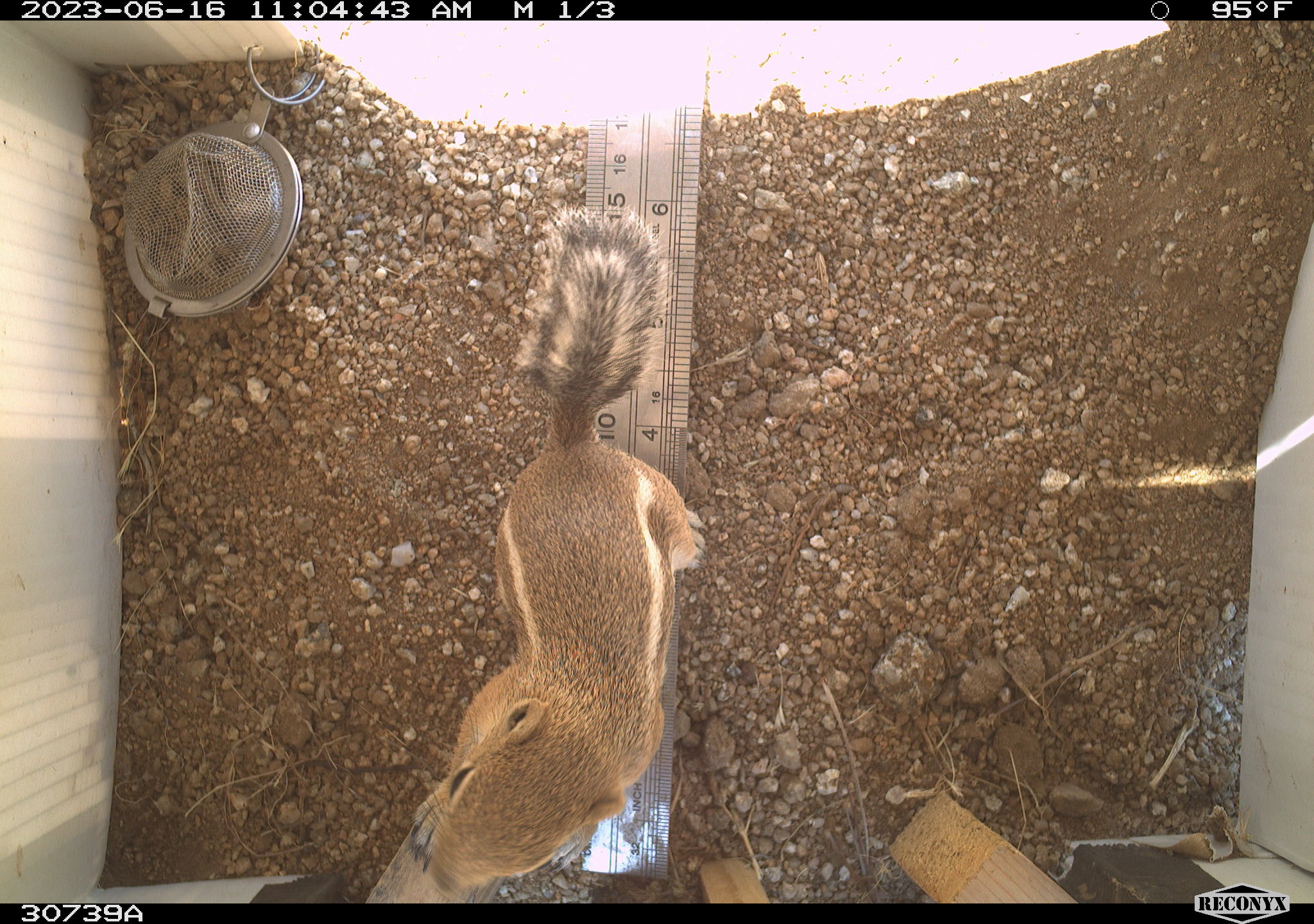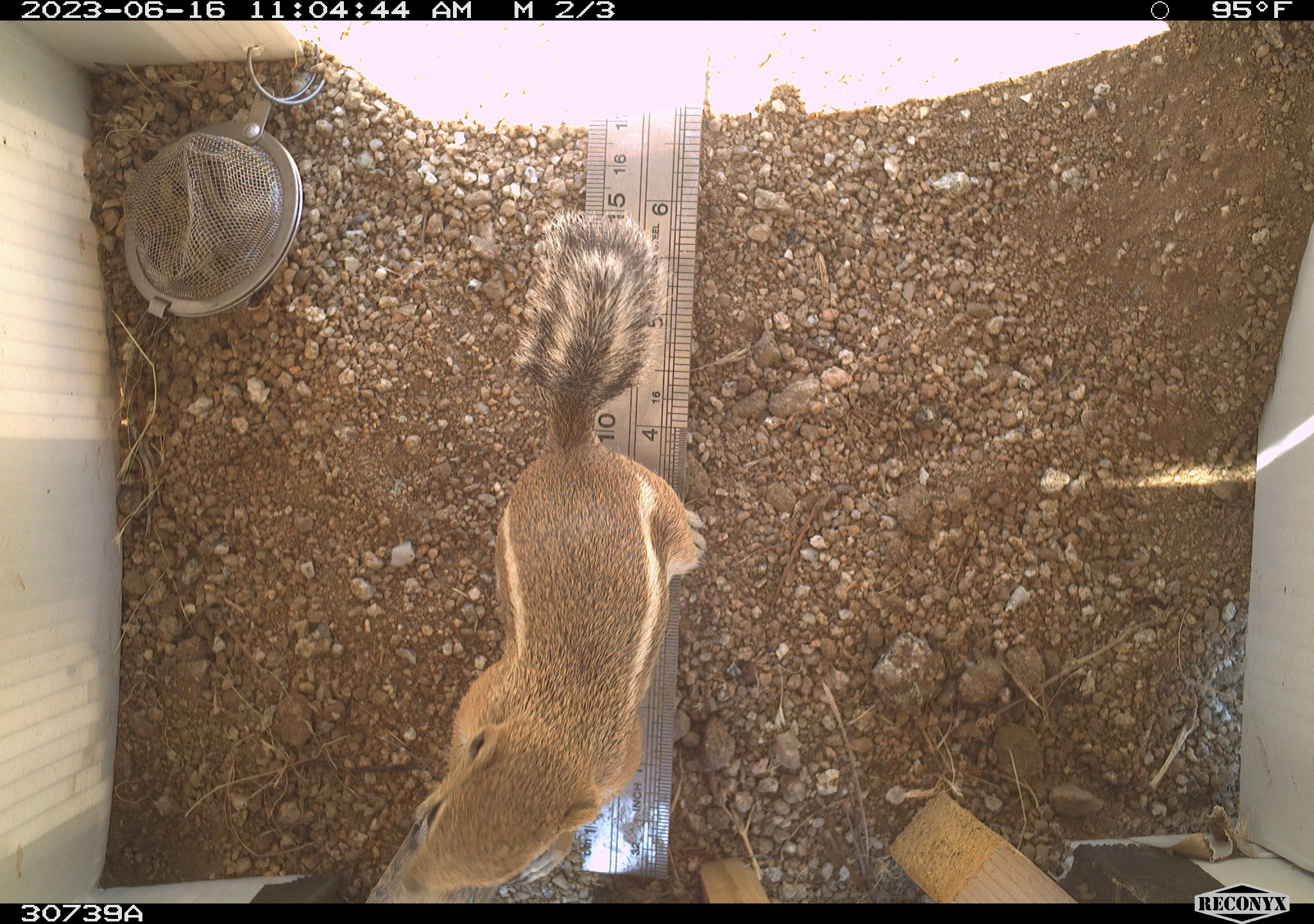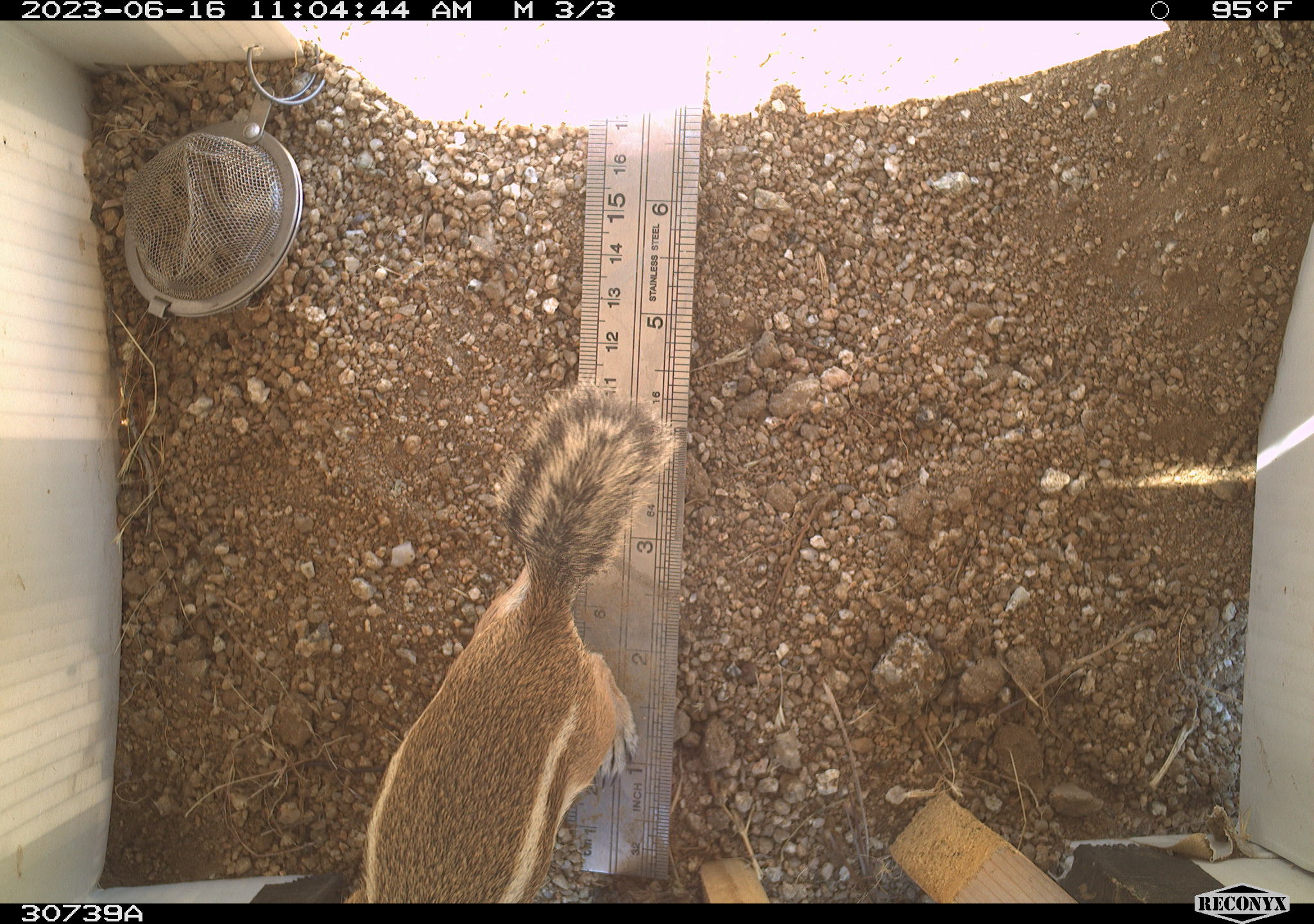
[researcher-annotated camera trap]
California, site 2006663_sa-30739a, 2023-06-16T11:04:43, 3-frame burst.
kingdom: Animalia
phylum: Chordata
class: Mammalia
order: Rodentia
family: Sciuridae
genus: Ammospermophilus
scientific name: Ammospermophilus leucurus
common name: white-tailed antelope squirrel